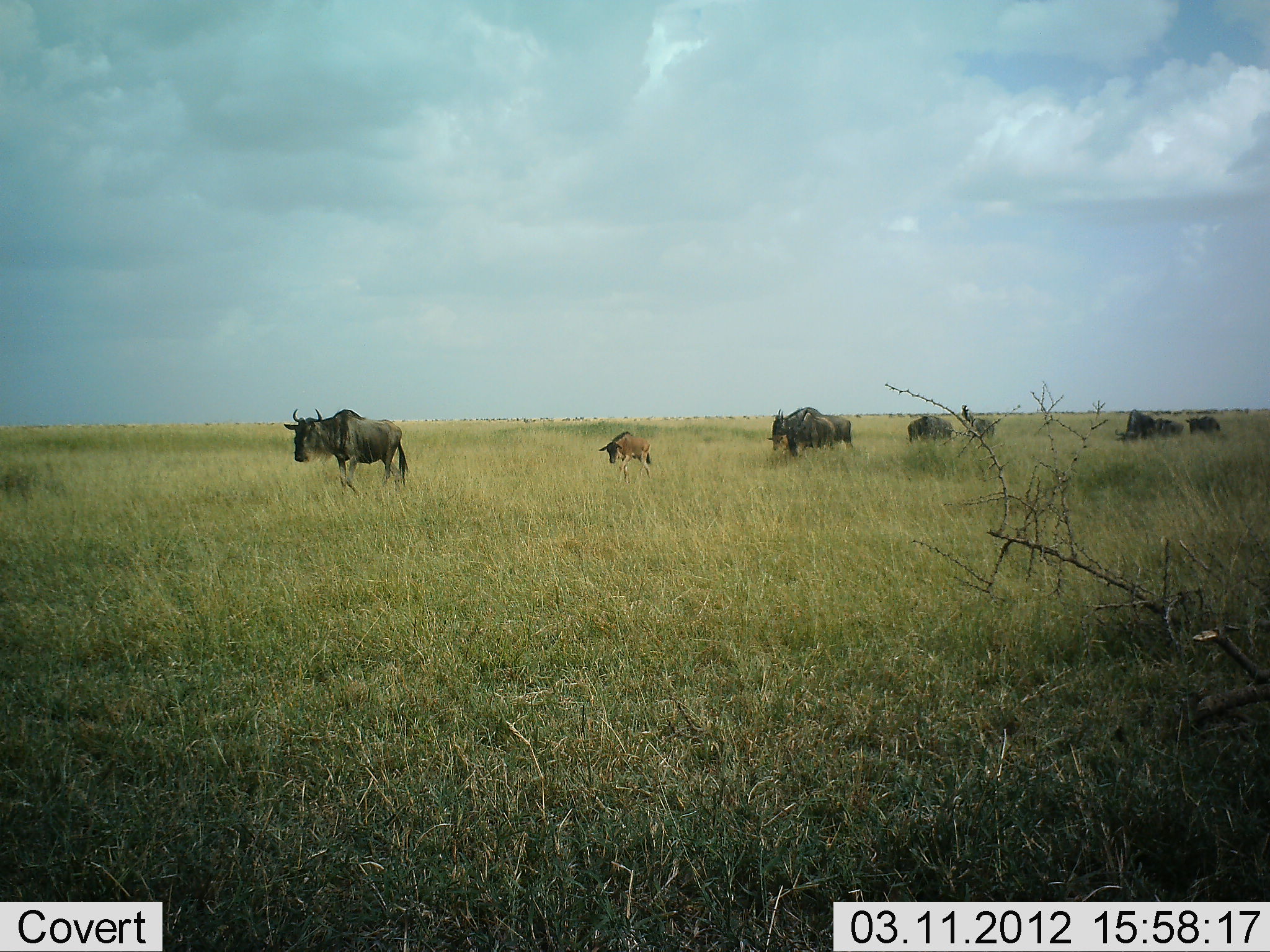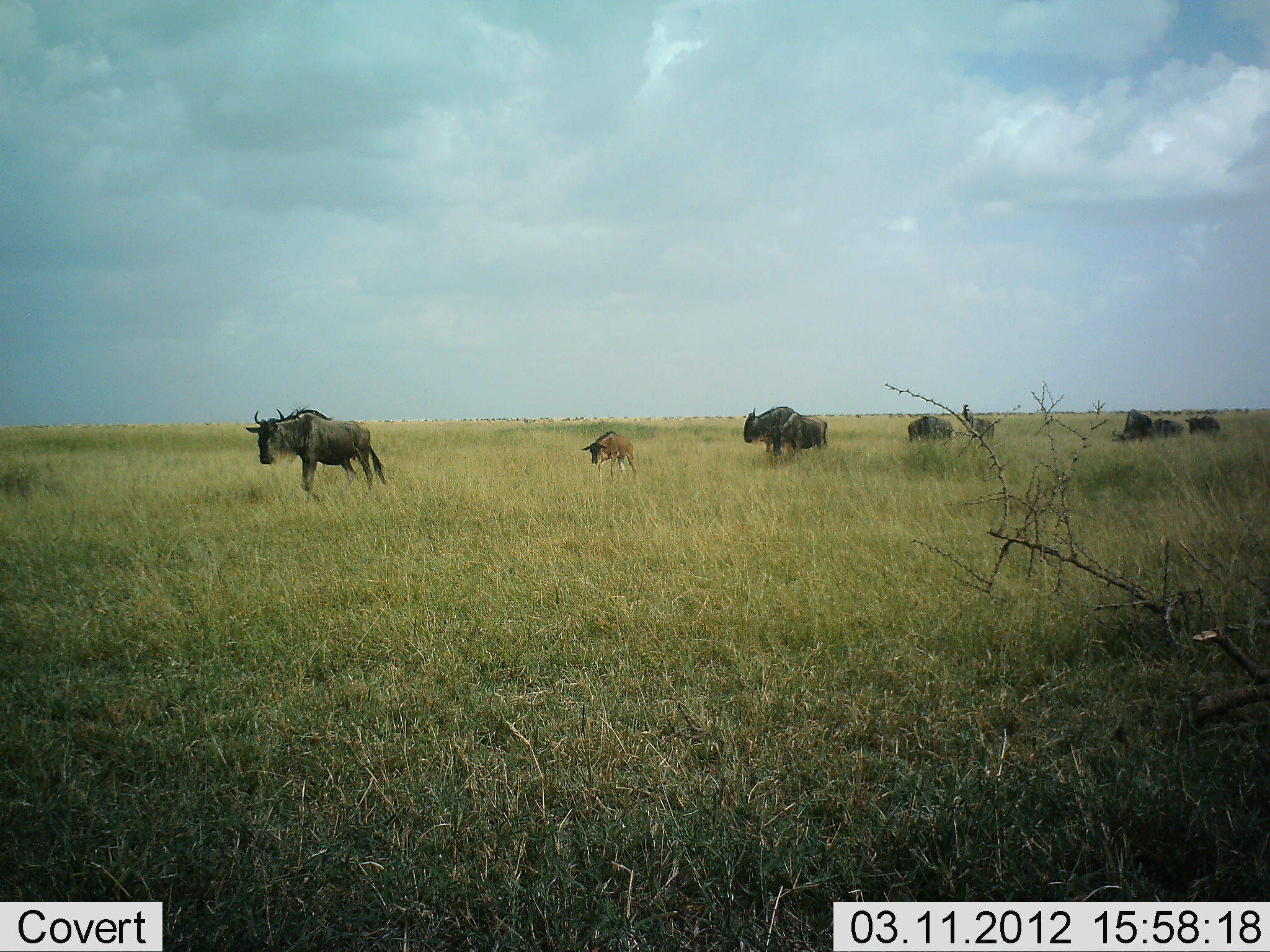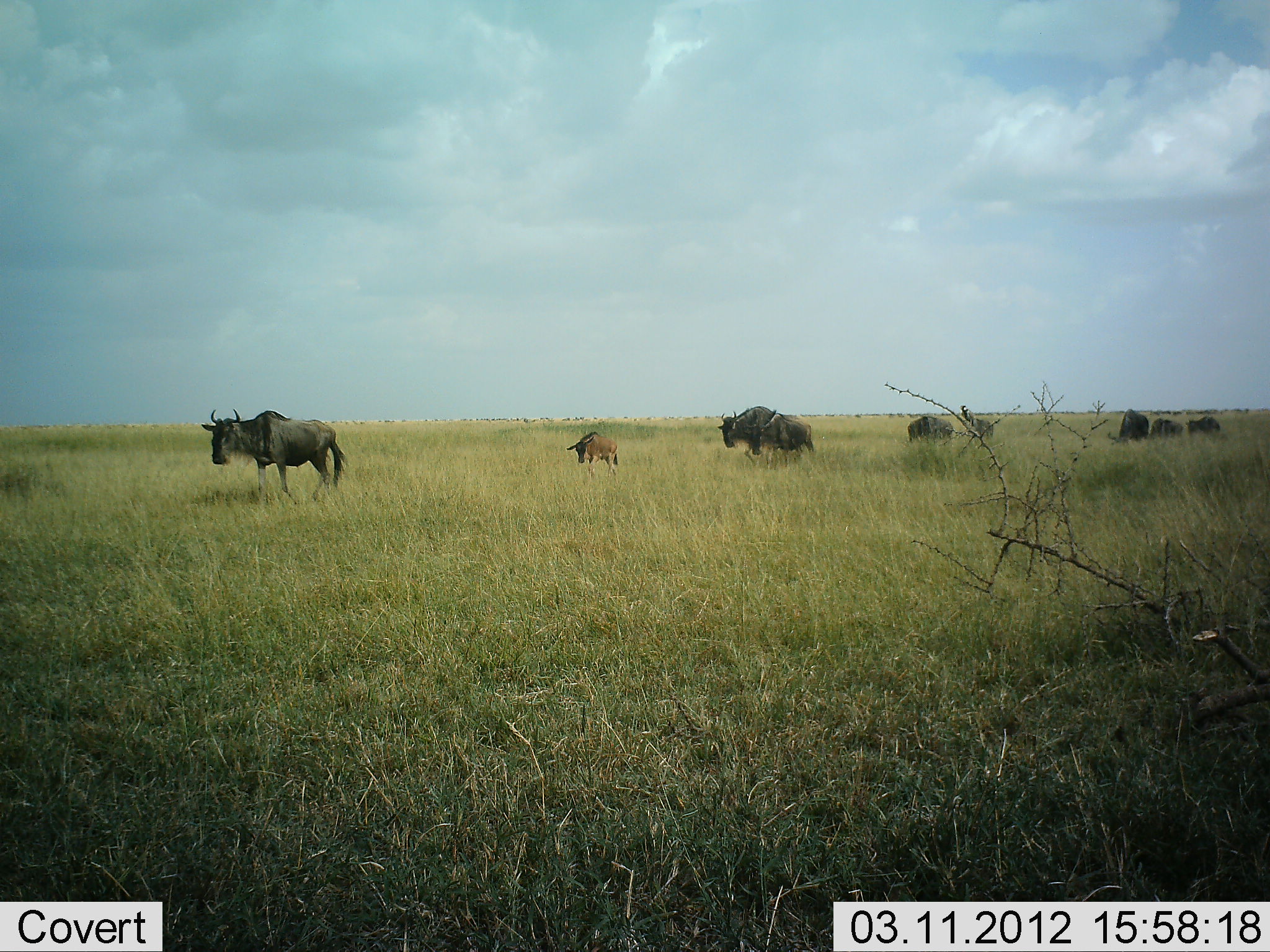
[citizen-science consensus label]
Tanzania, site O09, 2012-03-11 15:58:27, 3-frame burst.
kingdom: Animalia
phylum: Chordata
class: Mammalia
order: Artiodactyla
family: Bovidae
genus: Connochaetes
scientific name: Connochaetes taurinus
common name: blue wildebeest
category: wildebeest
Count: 8.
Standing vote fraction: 6%.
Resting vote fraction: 0%.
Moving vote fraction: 100%.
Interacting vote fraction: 6%.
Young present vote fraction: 82%.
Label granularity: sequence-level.